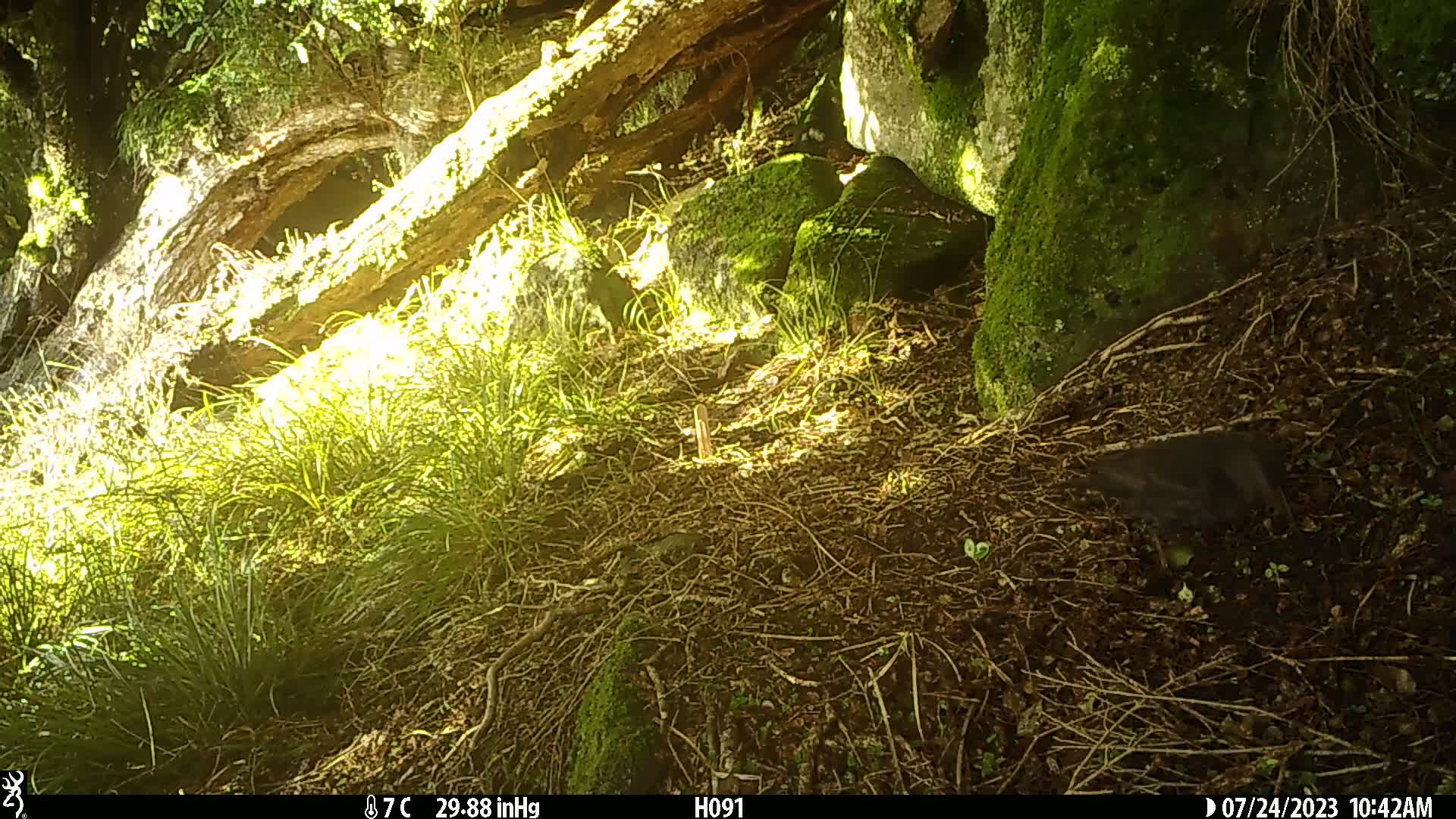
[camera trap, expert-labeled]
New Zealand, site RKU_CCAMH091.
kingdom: Animalia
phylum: Chordata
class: Aves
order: Passeriformes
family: Turdidae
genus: Turdus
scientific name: Turdus merula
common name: eurasian blackbird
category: blackbird